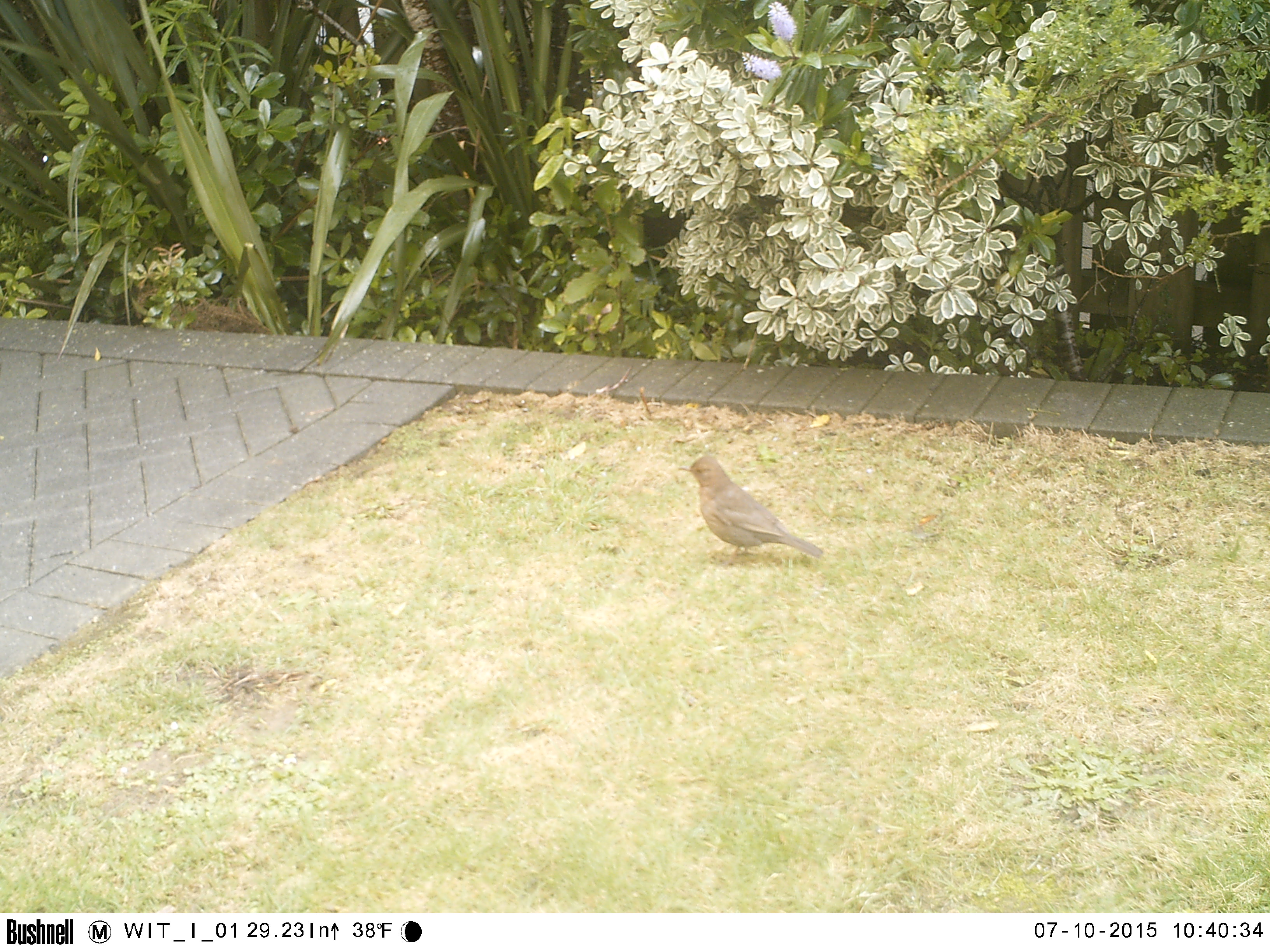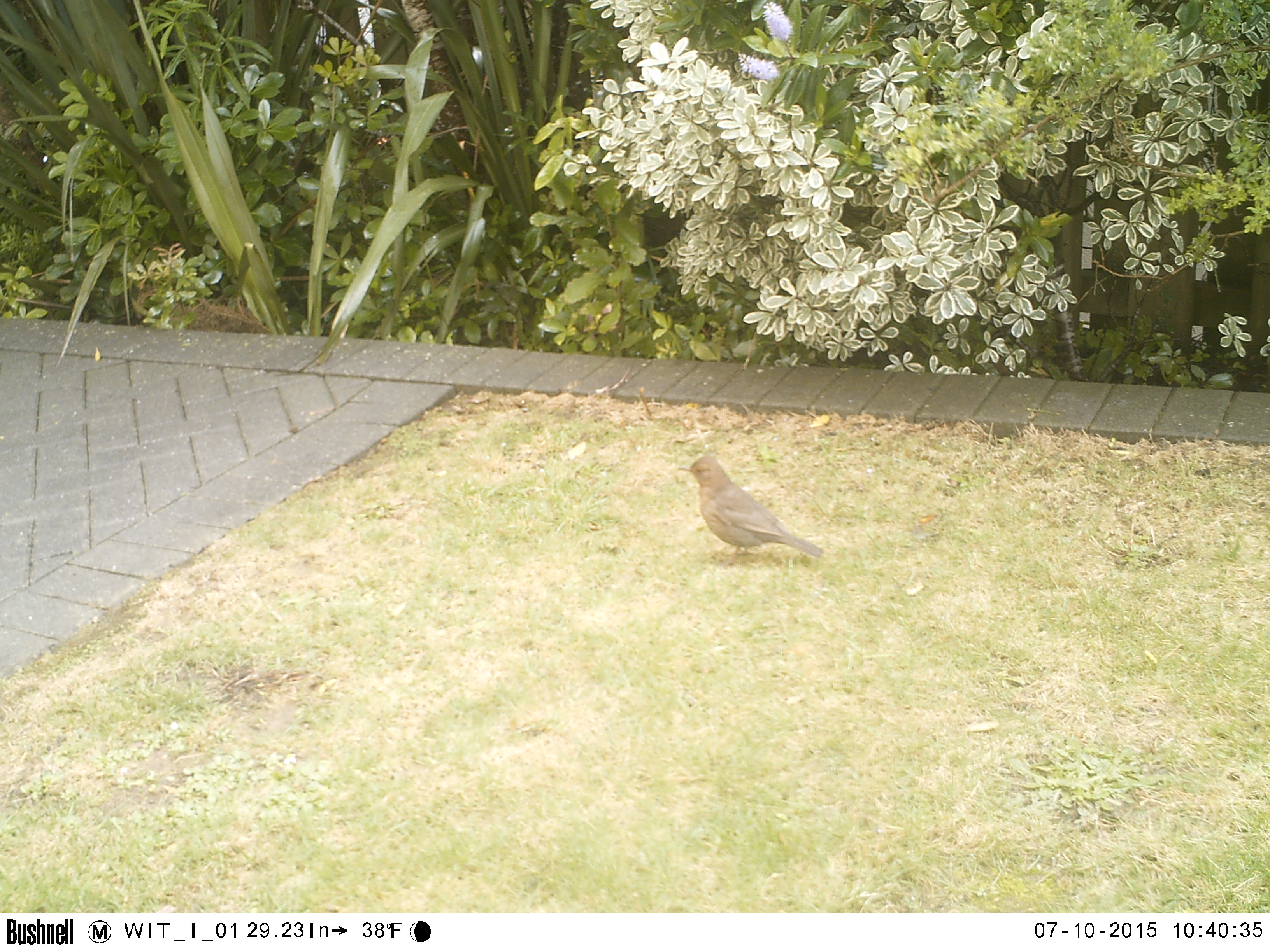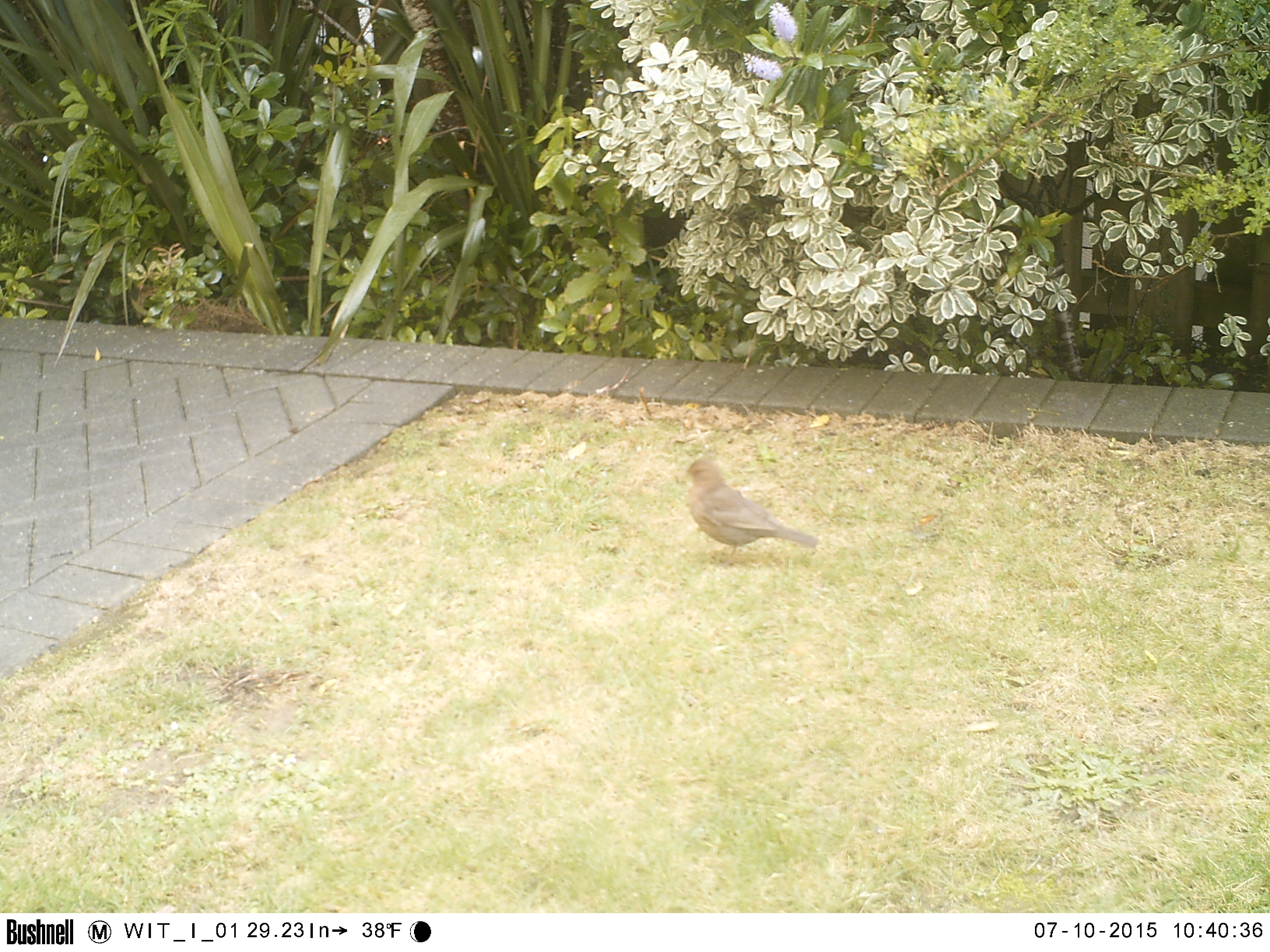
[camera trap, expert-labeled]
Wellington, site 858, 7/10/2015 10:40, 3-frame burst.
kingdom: Animalia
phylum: Chordata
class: Aves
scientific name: Aves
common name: bird